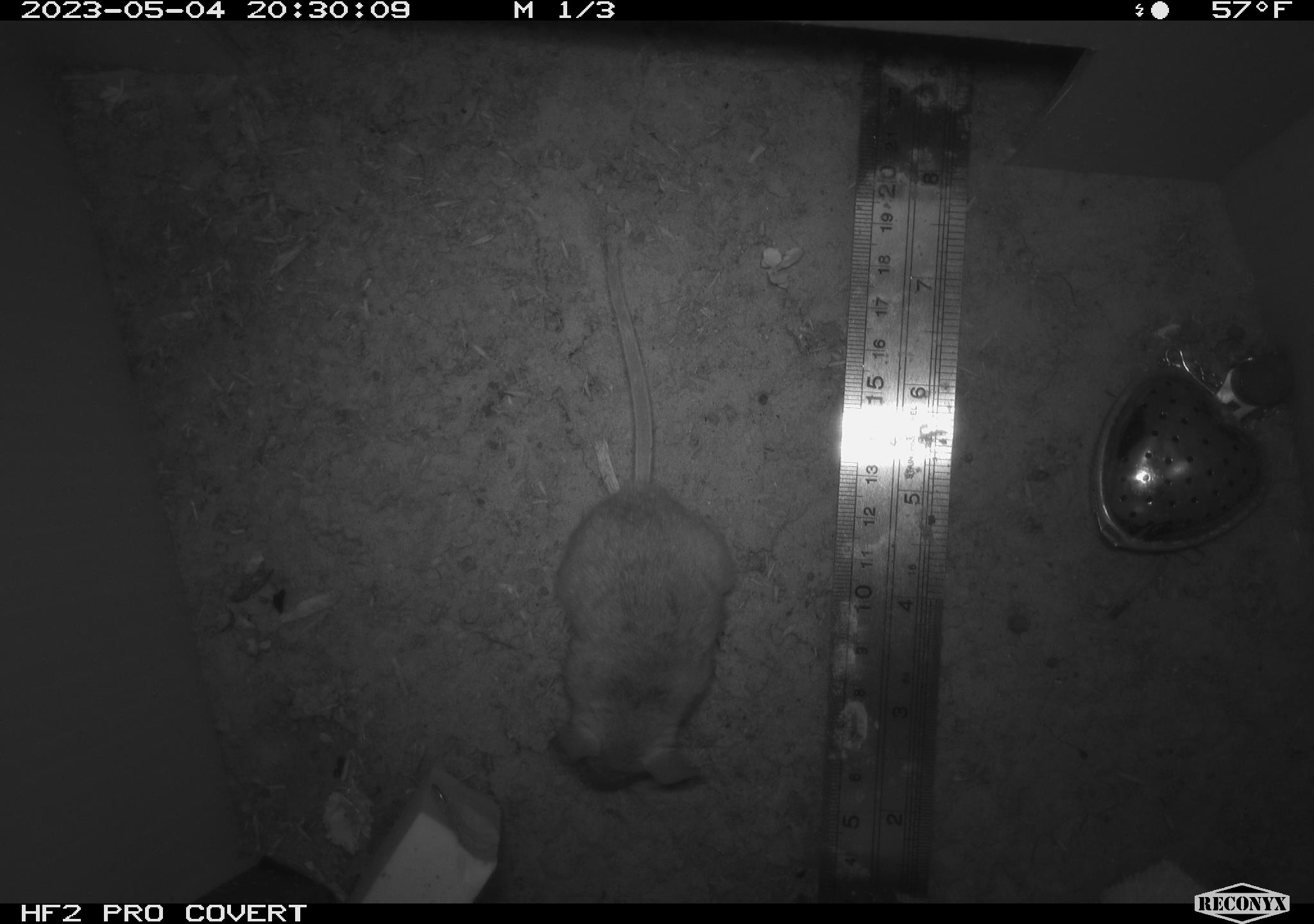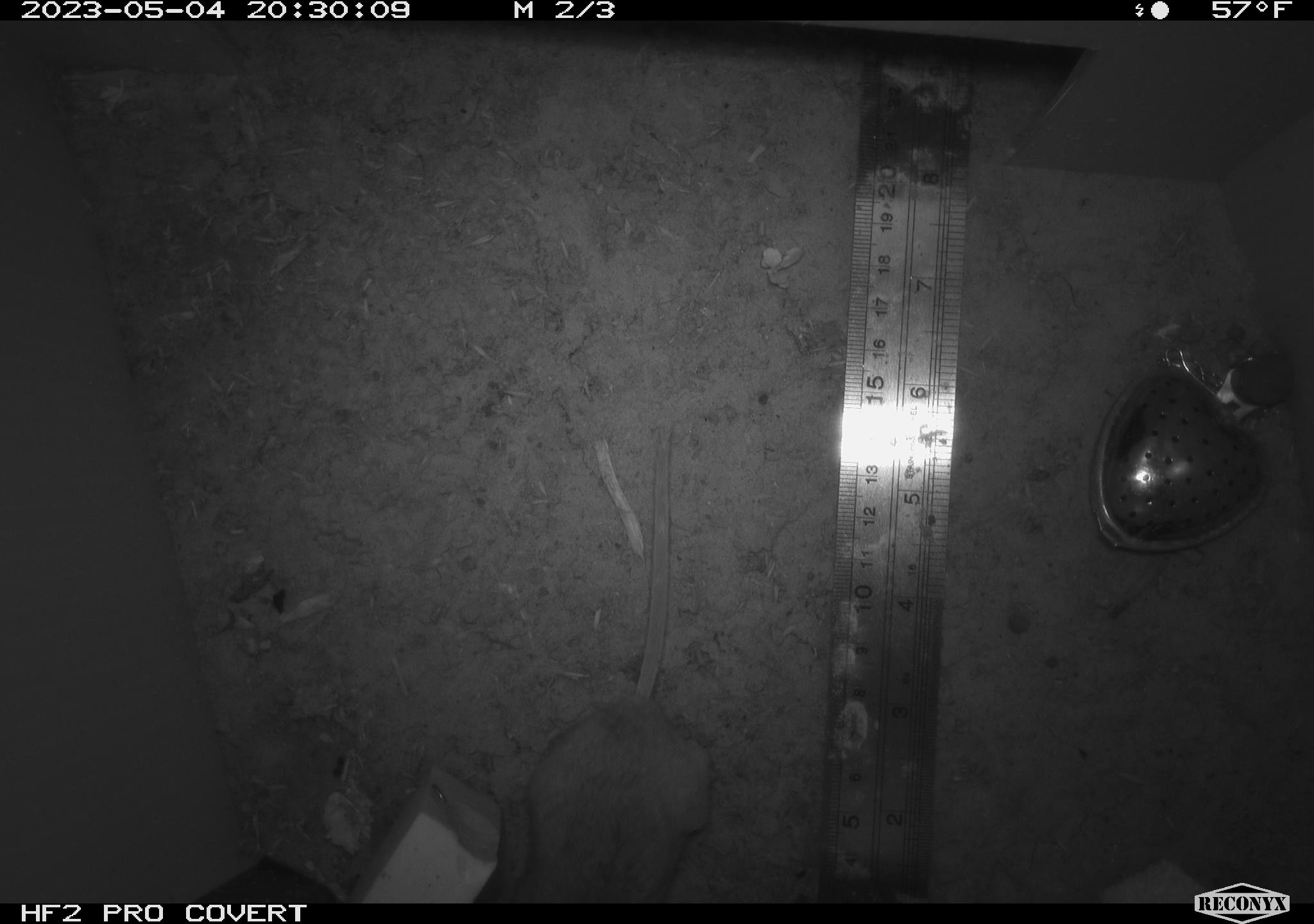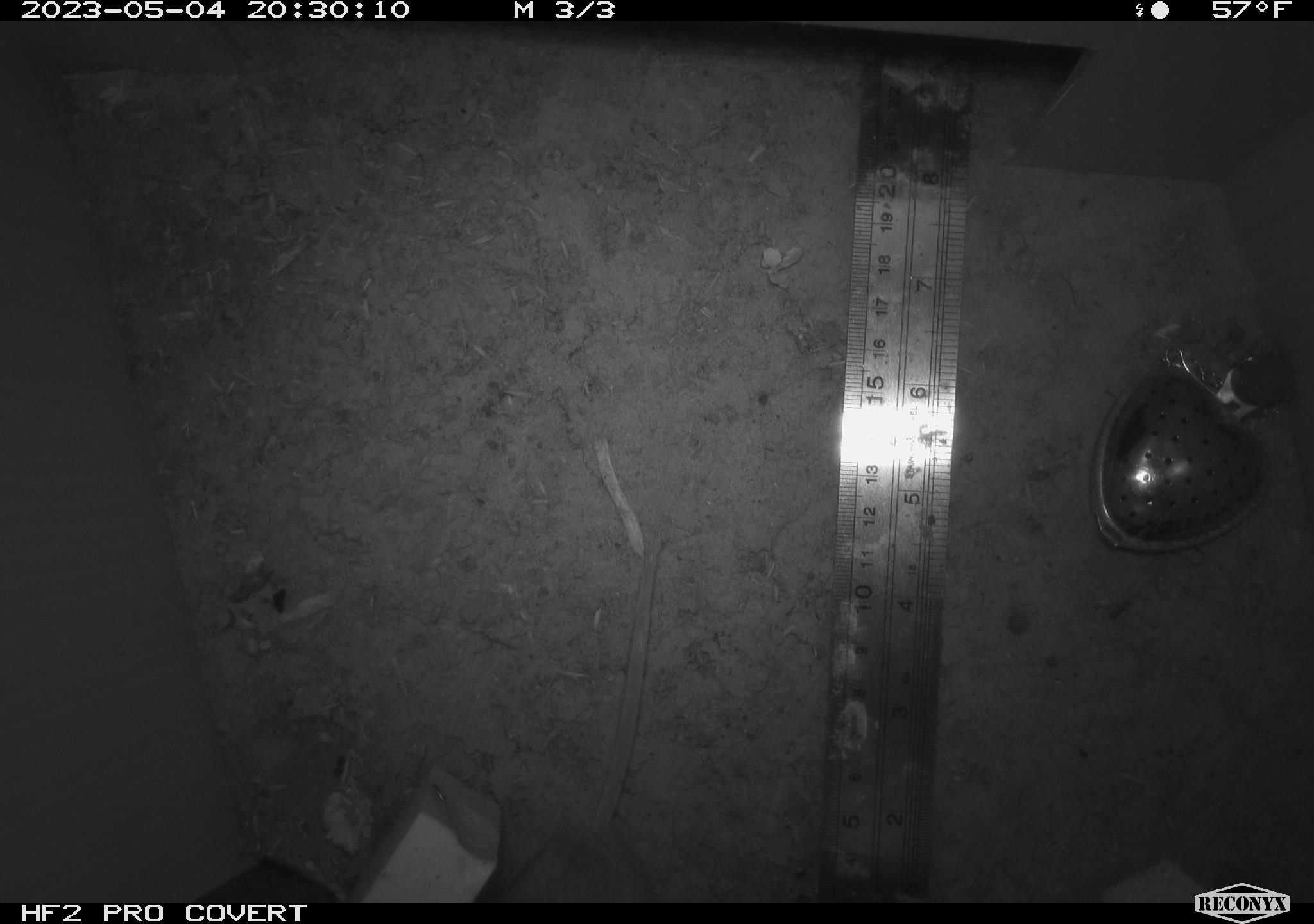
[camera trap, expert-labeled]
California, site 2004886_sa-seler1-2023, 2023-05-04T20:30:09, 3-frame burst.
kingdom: Animalia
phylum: Chordata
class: Mammalia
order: Rodentia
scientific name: Rodentia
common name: mouse species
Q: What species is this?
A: Mouse species (Rodentia).